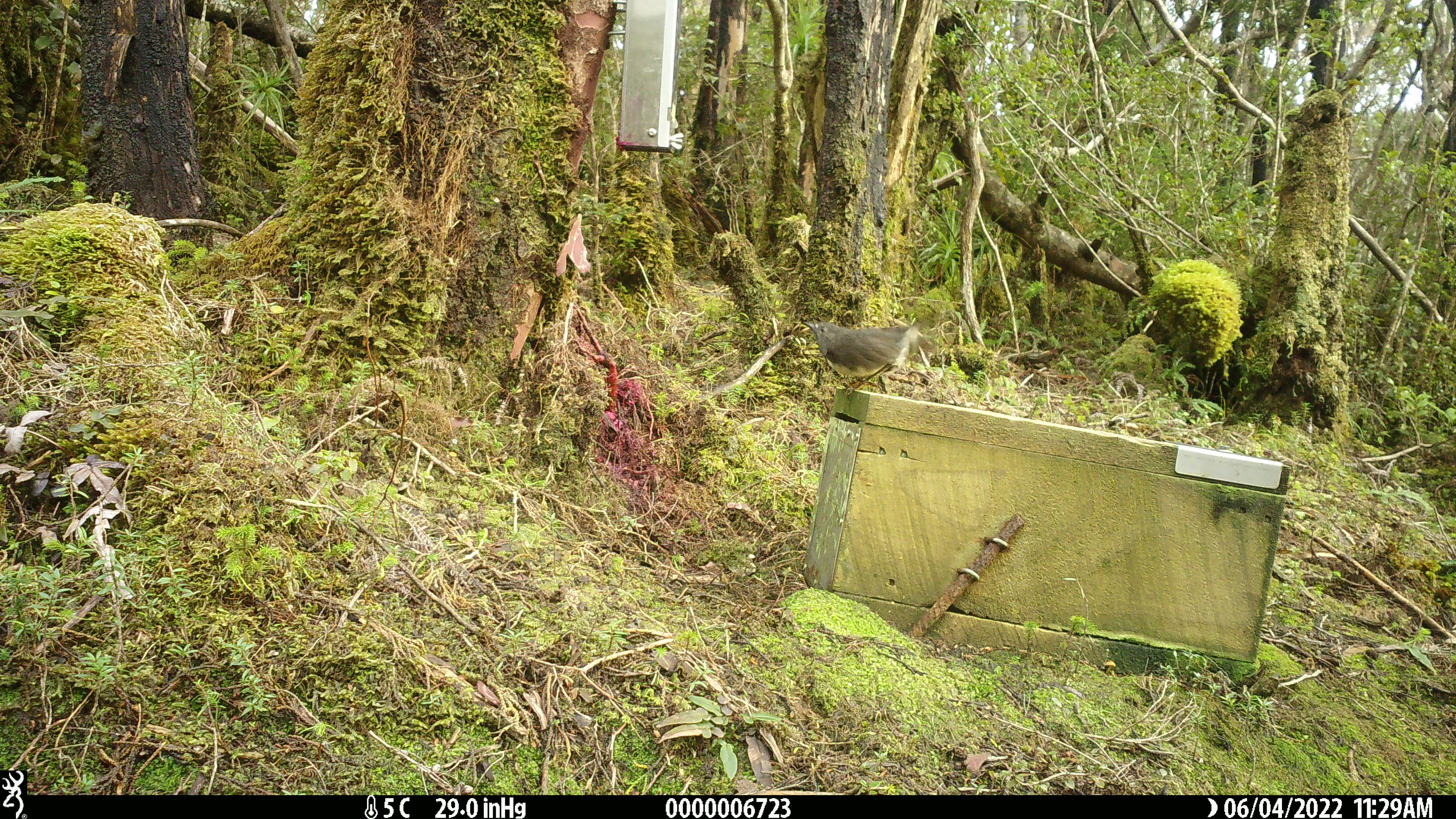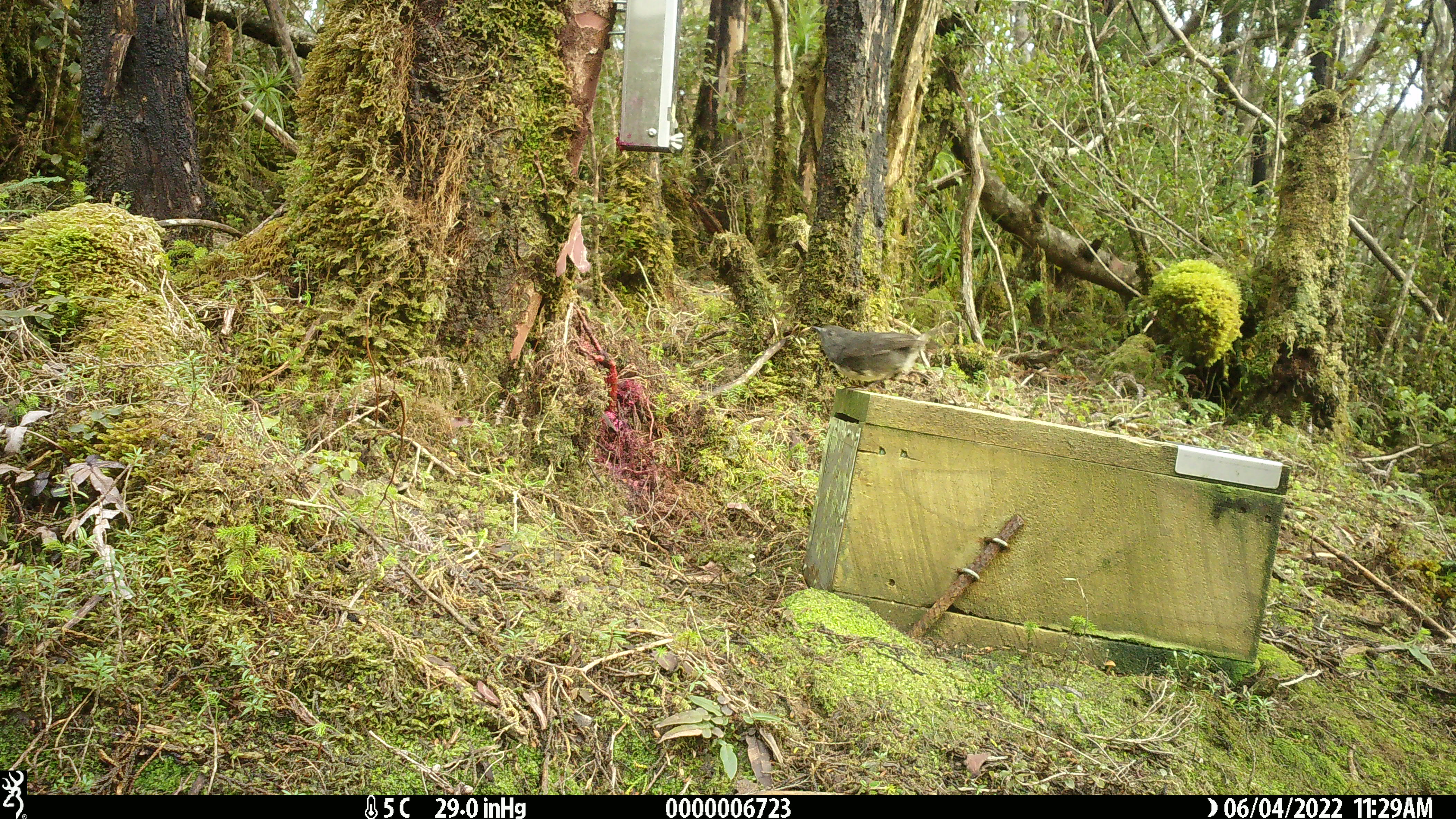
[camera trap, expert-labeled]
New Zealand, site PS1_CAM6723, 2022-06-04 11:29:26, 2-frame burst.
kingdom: Animalia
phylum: Chordata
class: Aves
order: Passeriformes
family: Petroicidae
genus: Petroica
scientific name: Petroica australis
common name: new zealand robin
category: robin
Robin (new zealand robin) (Petroica australis).